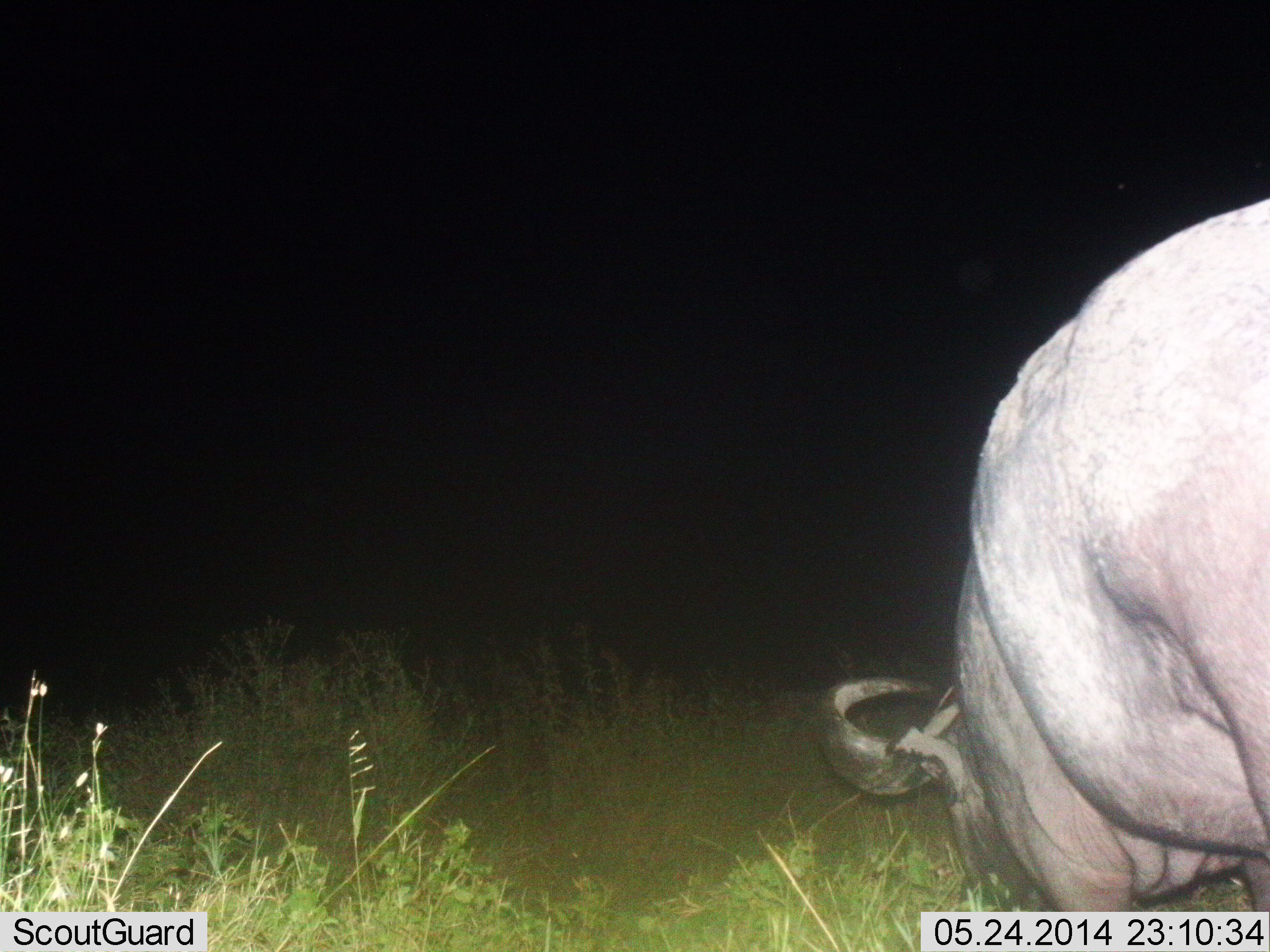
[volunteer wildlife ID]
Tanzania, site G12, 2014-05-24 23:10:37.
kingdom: Animalia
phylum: Chordata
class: Mammalia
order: Artiodactyla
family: Bovidae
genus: Syncerus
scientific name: Syncerus caffer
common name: cape buffalo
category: buffalo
Buffalo (cape buffalo) (Syncerus caffer), count 1. Behavior (volunteer vote fractions): standing 10%, resting 10%, moving 0%, interacting 0%. Young present (vote fraction): 0%. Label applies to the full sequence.